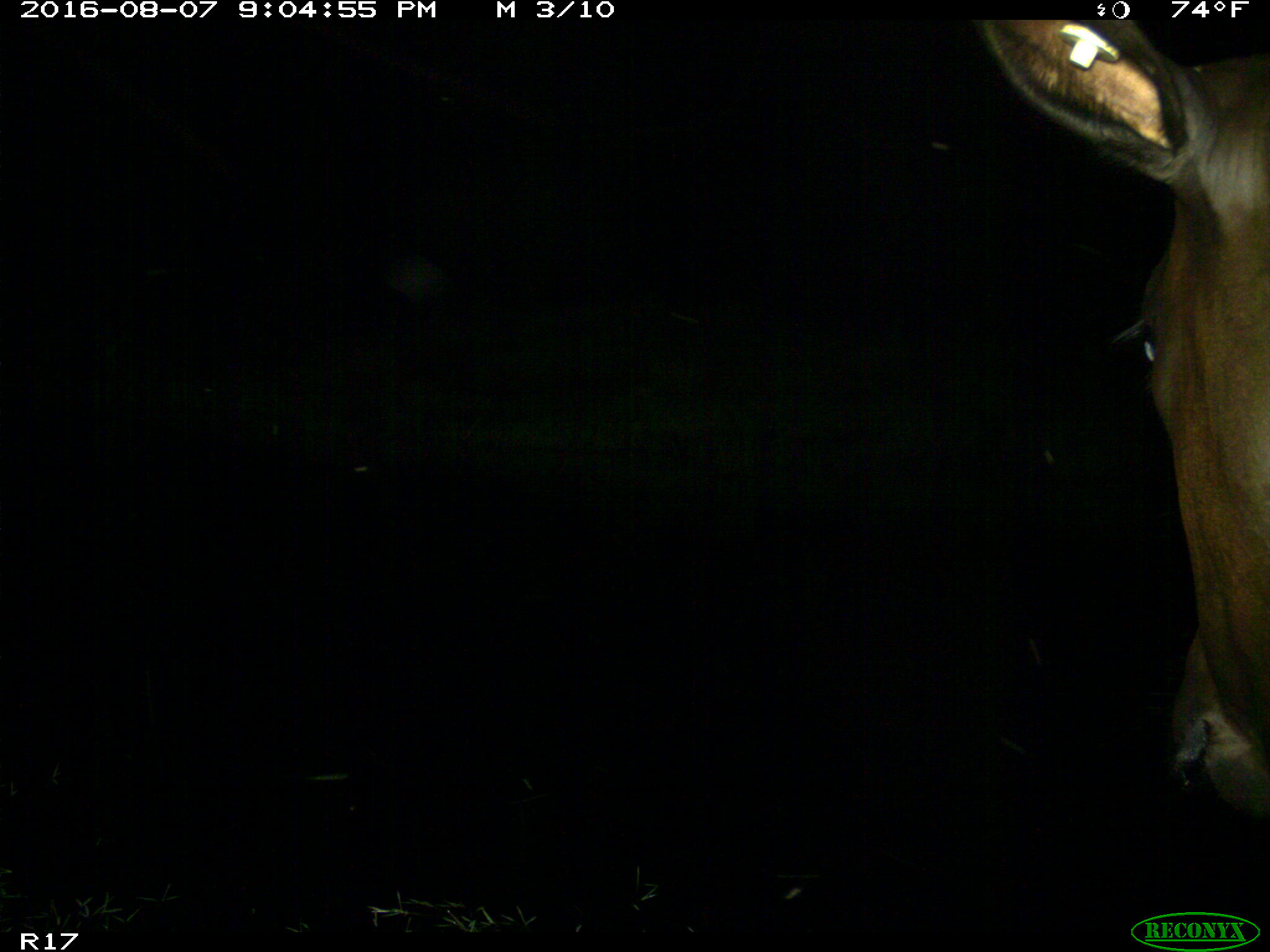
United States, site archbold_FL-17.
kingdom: Animalia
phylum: Chordata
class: Mammalia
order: Artiodactyla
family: Bovidae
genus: Bos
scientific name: Bos taurus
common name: domestic cow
Bos taurus (domestic cow).